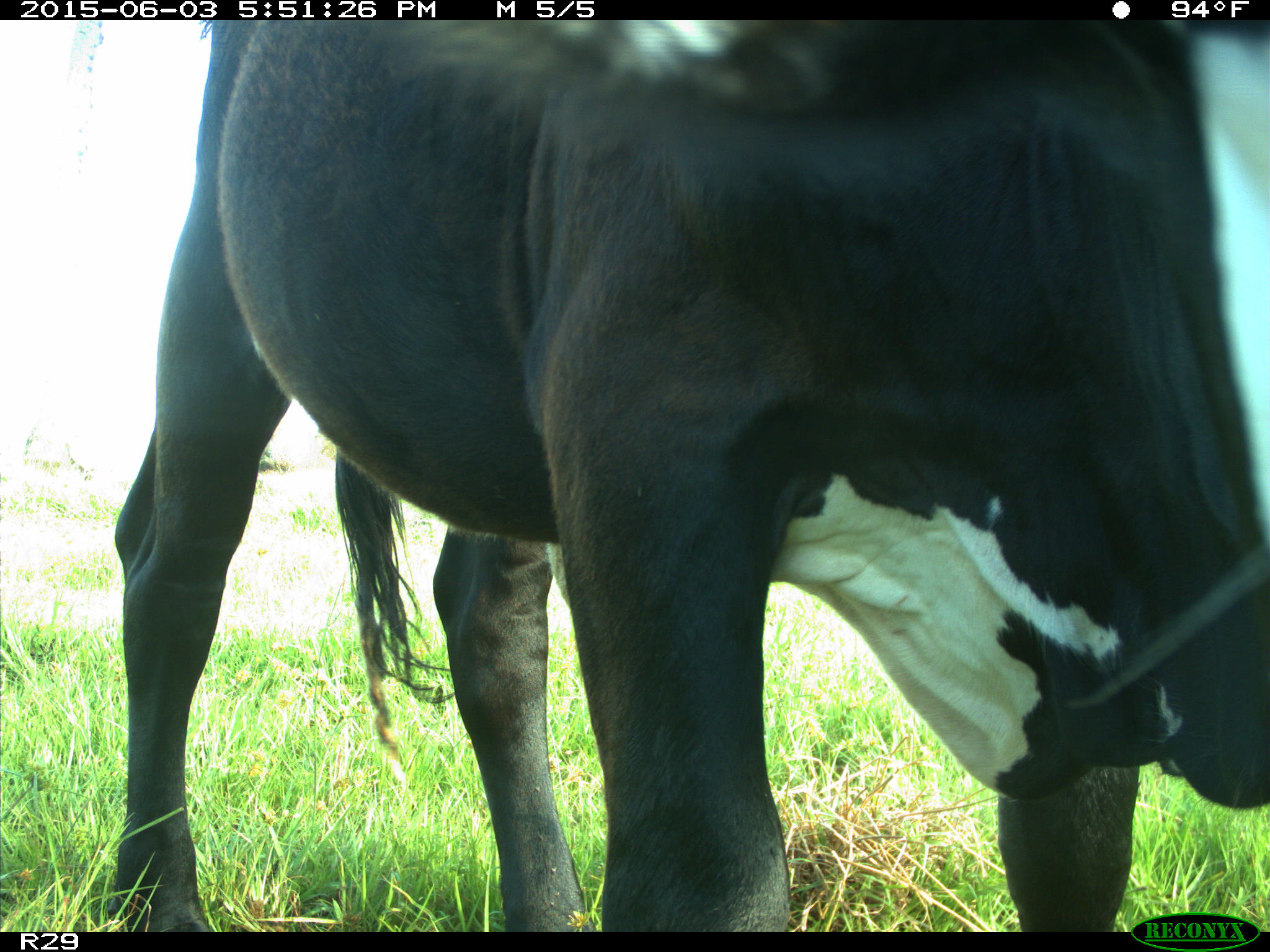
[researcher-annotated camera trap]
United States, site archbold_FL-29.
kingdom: Animalia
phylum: Chordata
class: Mammalia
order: Artiodactyla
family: Bovidae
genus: Bos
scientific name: Bos taurus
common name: domestic cow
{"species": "Bos taurus (domestic cow)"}